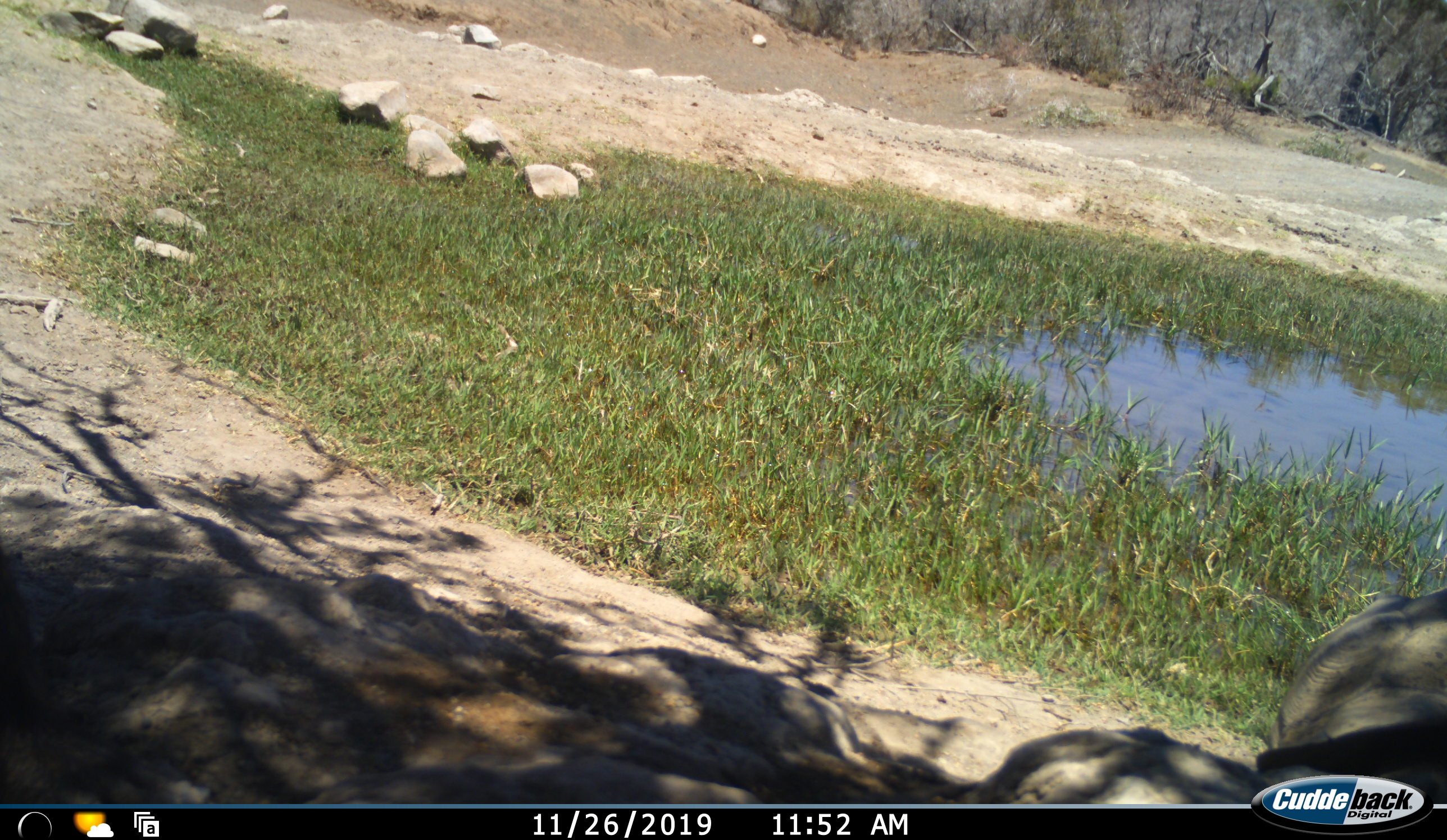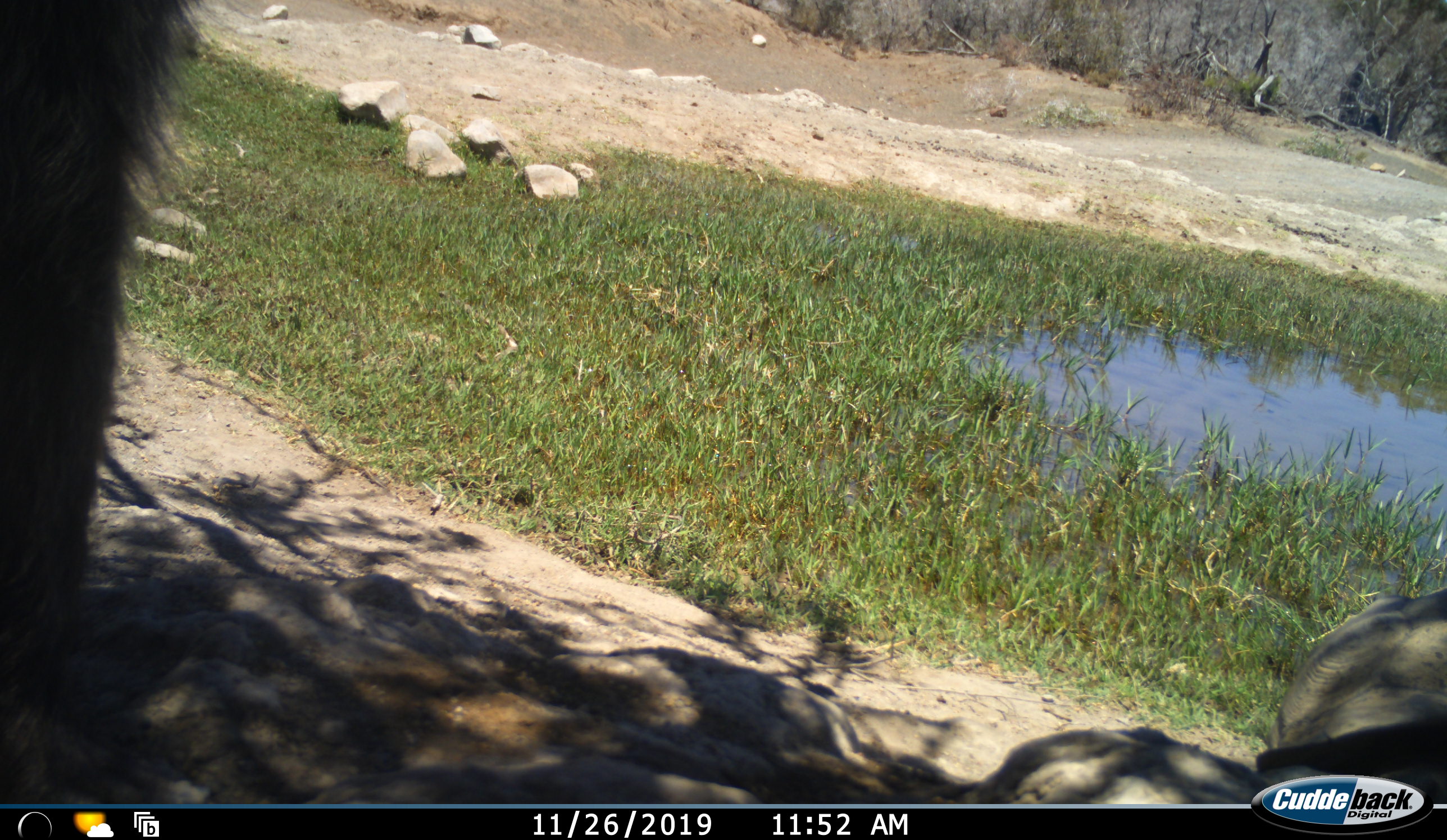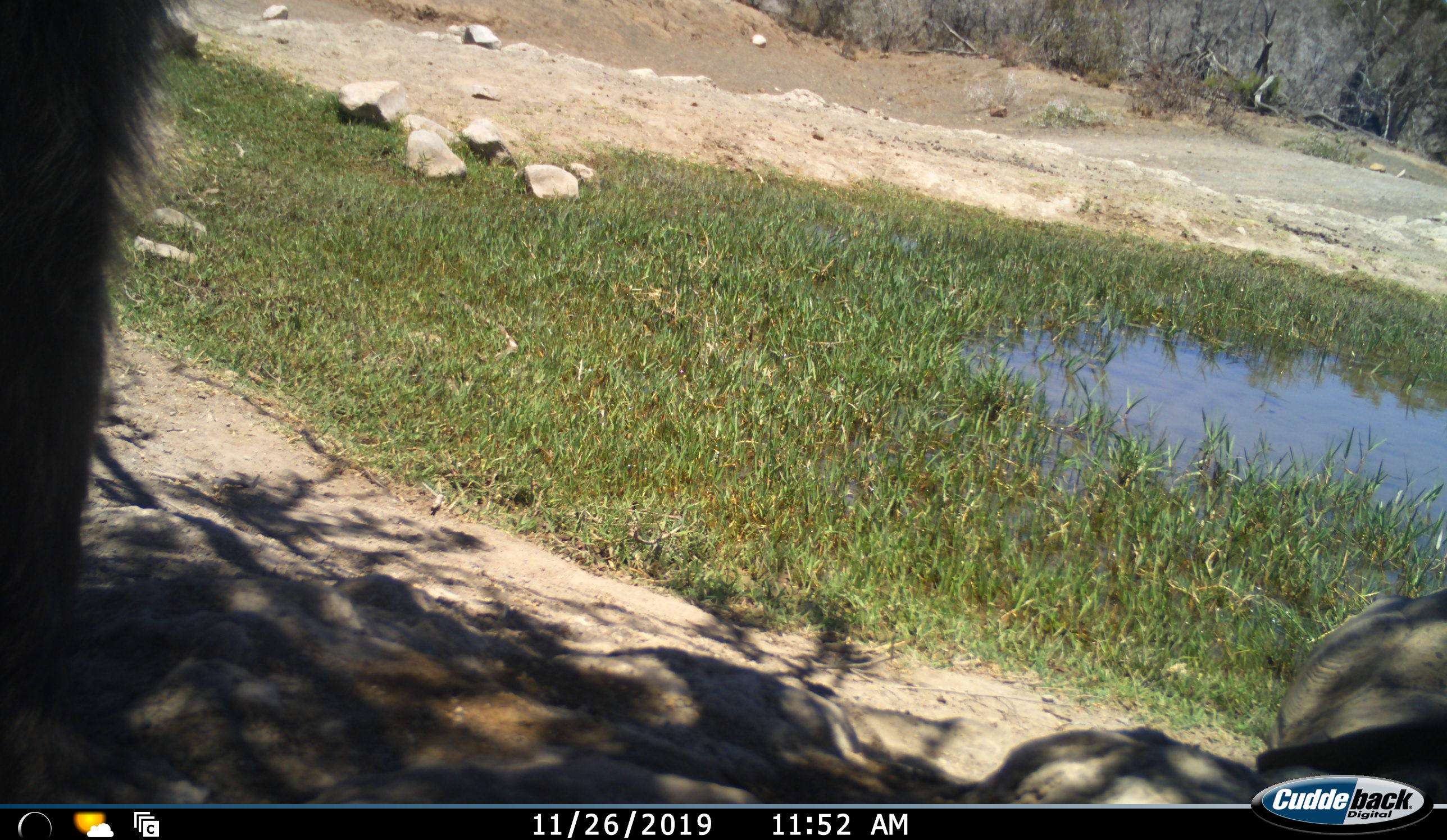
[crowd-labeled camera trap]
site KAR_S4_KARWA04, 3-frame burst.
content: unidentified animal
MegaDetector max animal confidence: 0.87